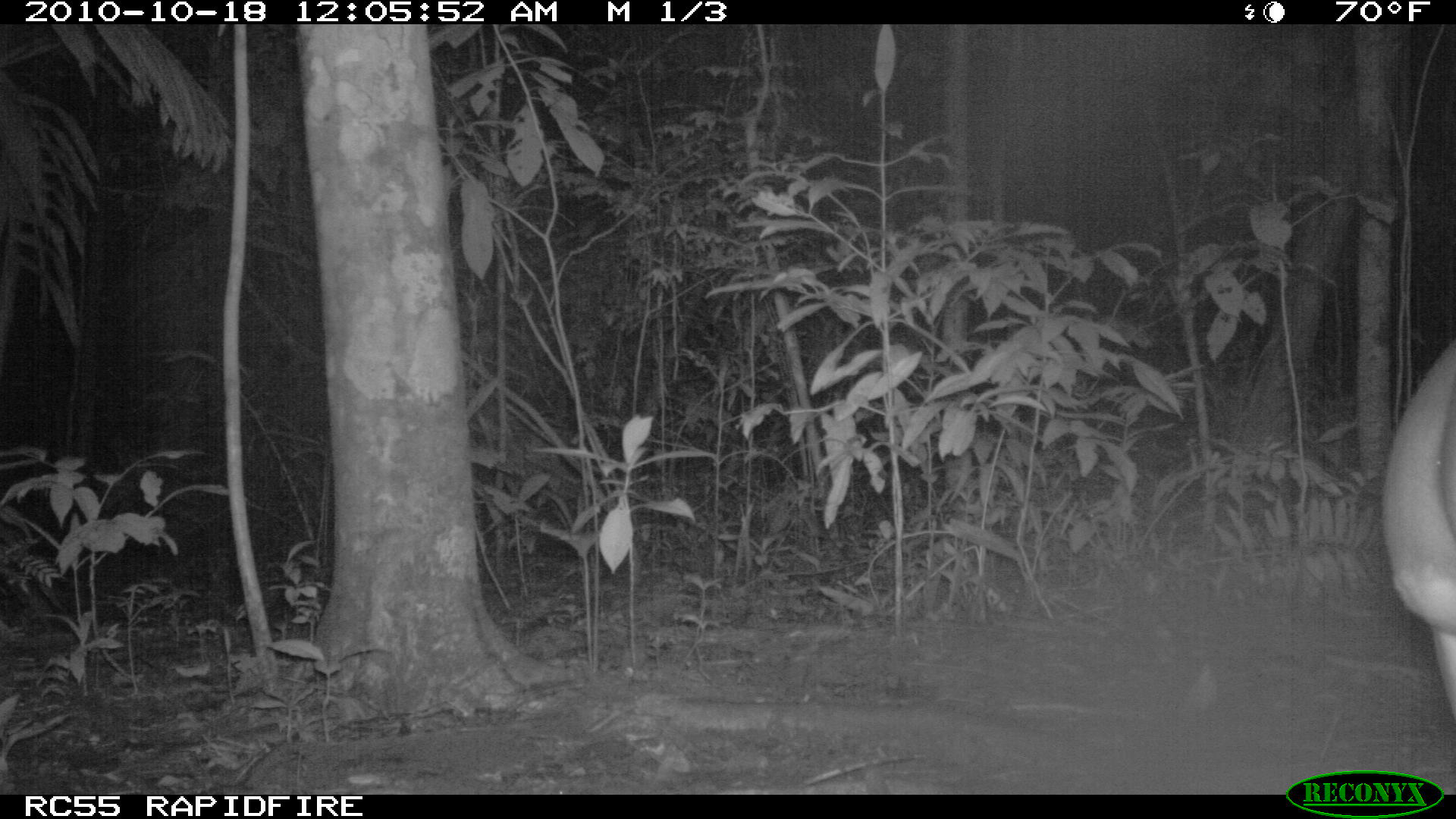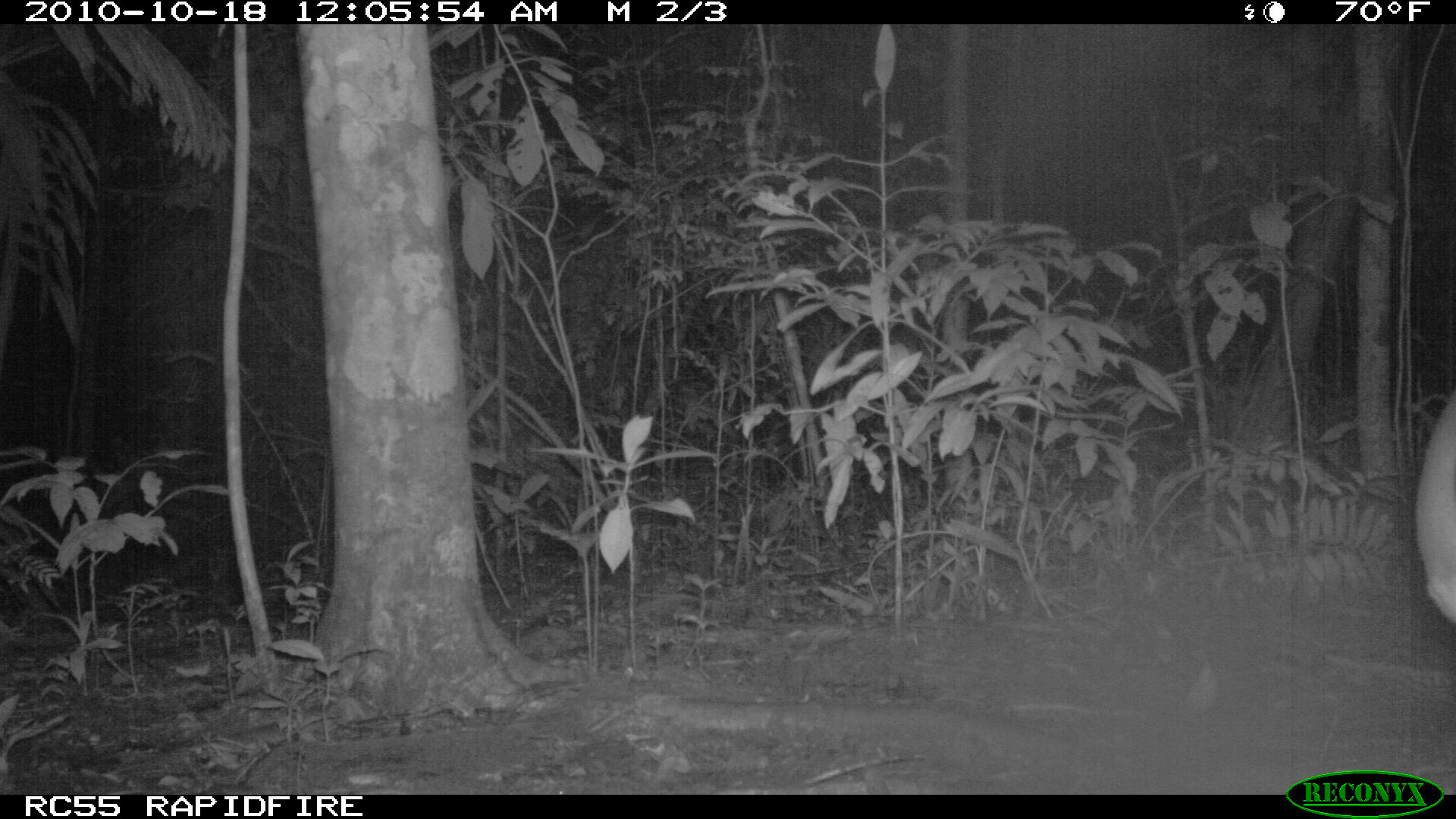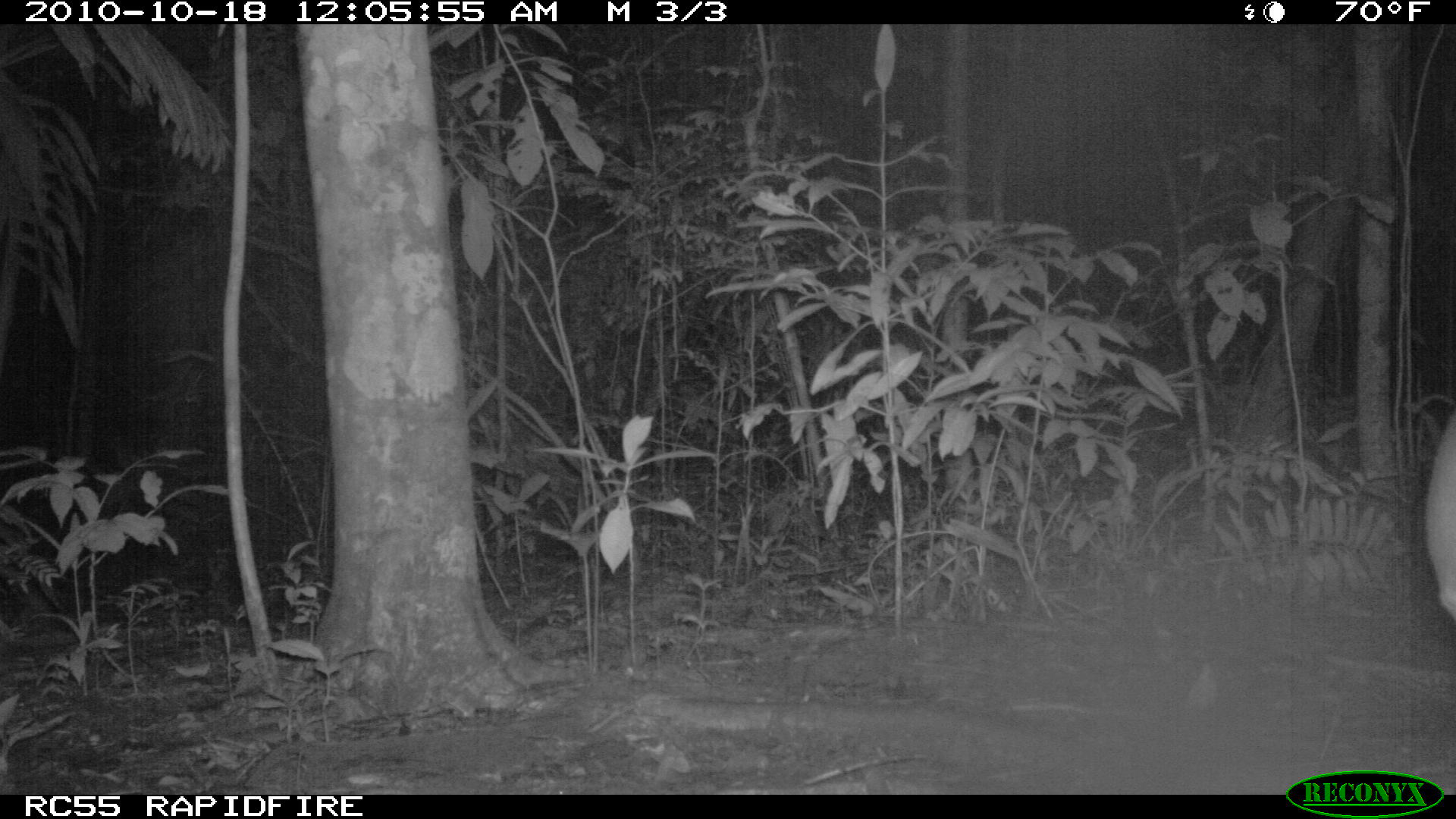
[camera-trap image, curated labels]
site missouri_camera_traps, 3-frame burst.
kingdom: Animalia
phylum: Chordata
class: Mammalia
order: Artiodactyla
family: Cervidae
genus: Odocoileus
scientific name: Odocoileus virginianus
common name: white-tailed deer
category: white tailed deer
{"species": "white tailed deer (white-tailed deer) (Odocoileus virginianus)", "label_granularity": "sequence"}